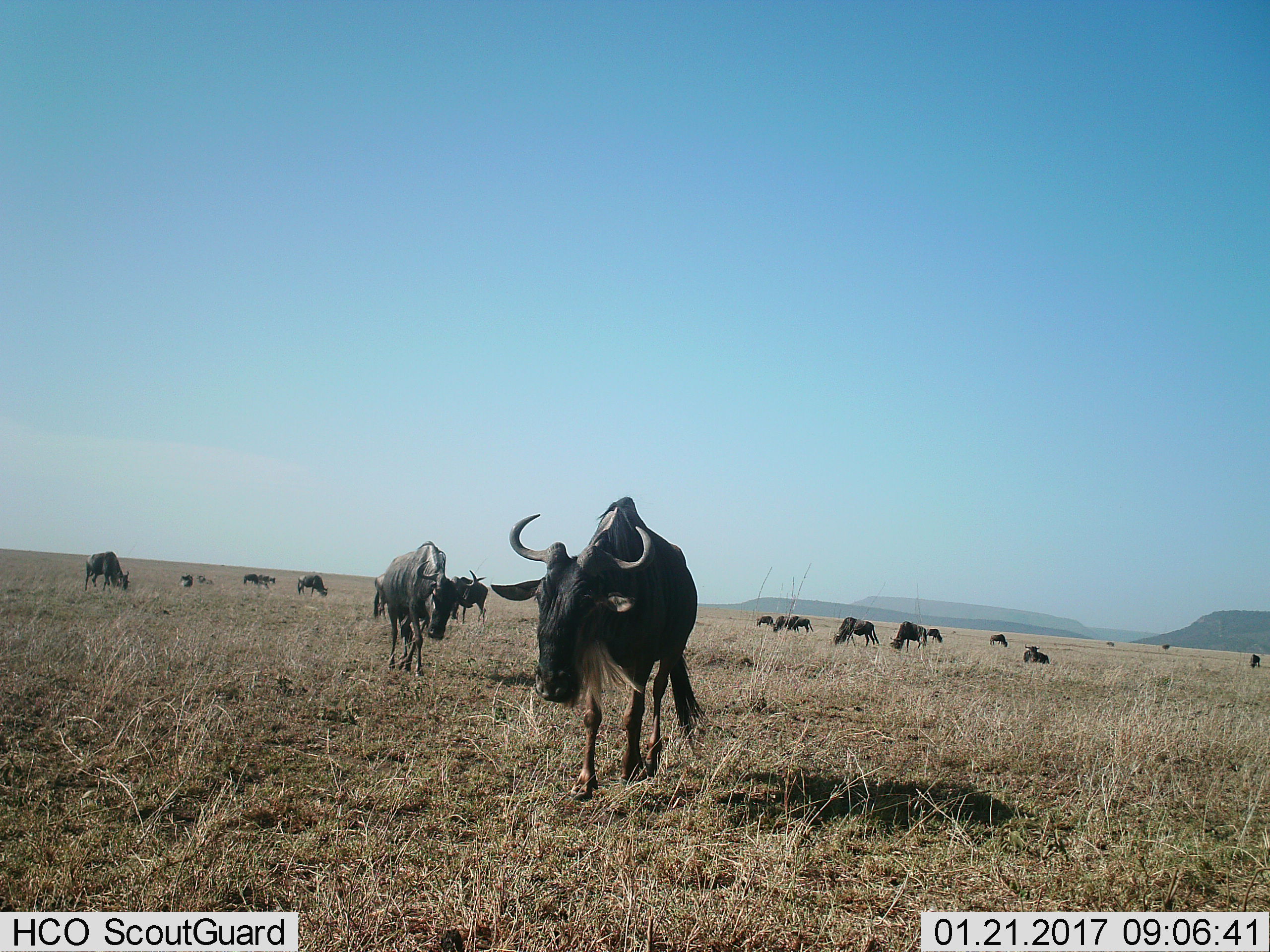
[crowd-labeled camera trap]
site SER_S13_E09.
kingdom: Animalia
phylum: Chordata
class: Mammalia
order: Artiodactyla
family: Bovidae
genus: Connochaetes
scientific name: Connochaetes taurinus taurinus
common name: blue wildebeest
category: wildebeestblue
Wildebeestblue (blue wildebeest) (Connochaetes taurinus taurinus), count 11-50. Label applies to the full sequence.